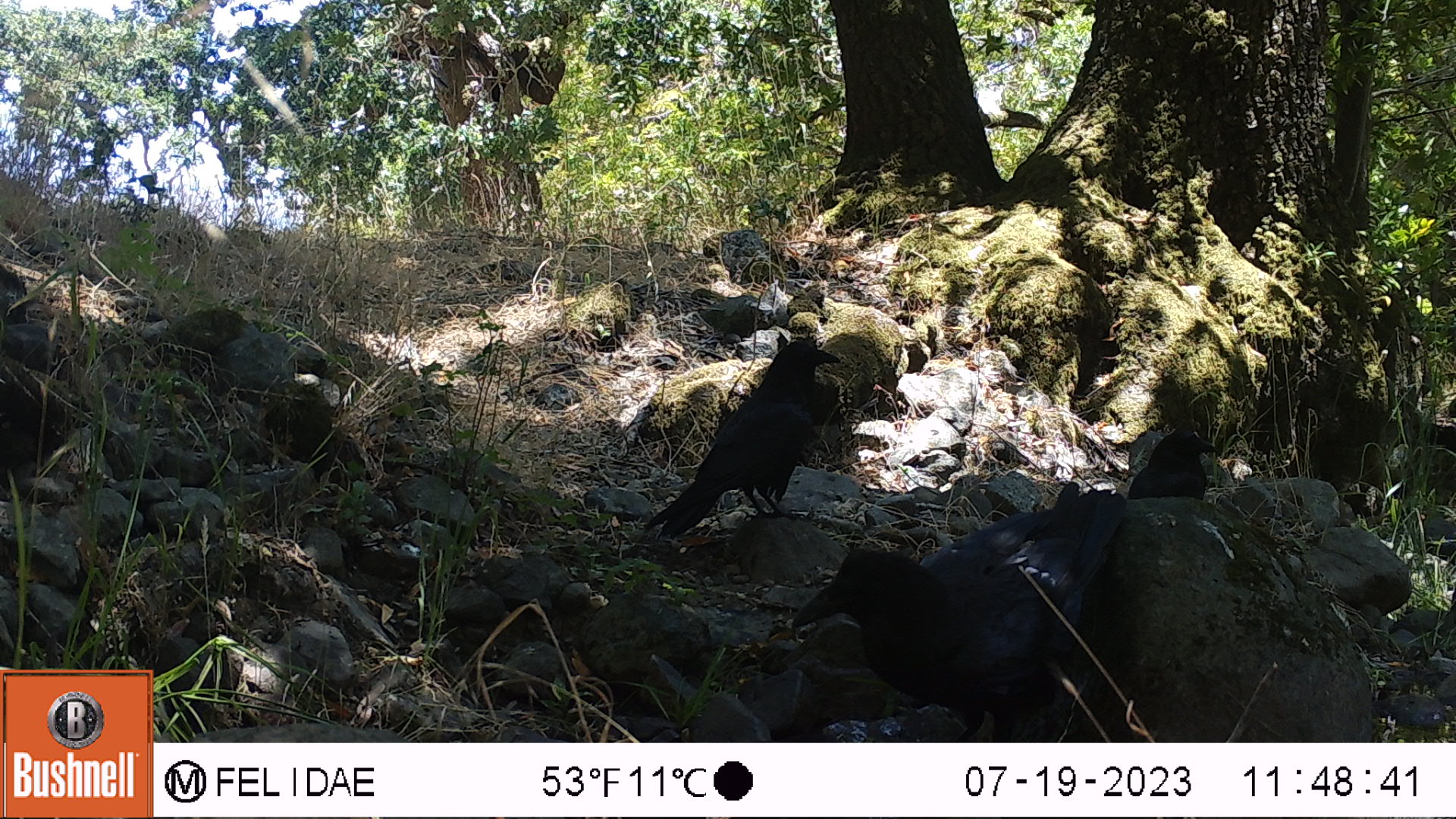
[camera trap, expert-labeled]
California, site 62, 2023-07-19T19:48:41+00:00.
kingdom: Animalia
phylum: Chordata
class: Aves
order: Passeriformes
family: Corvidae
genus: Corvus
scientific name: Corvus brachyrhynchos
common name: american crow